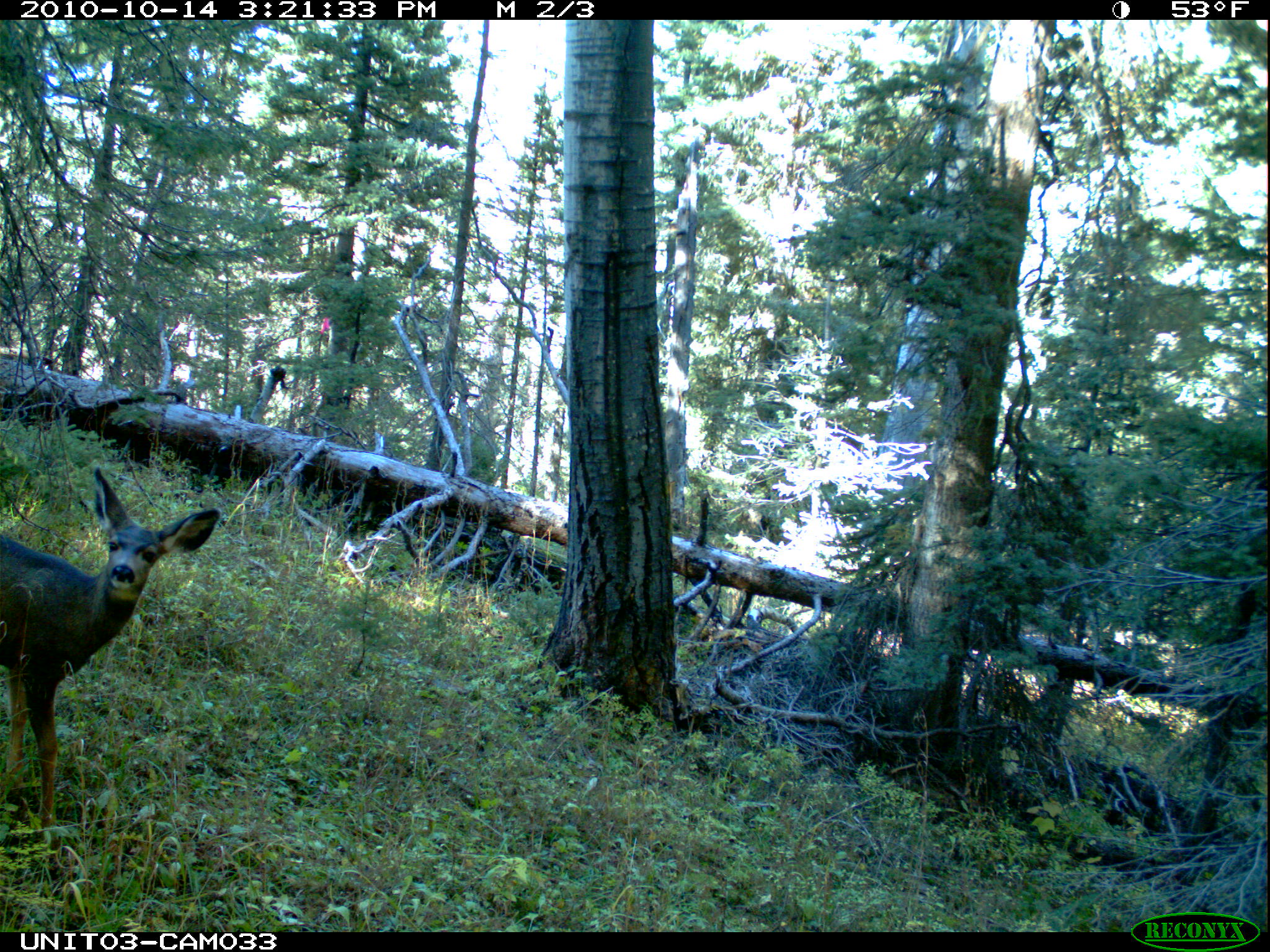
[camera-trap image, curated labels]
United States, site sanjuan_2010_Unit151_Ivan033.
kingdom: Animalia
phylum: Chordata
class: Mammalia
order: Artiodactyla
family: Cervidae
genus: Odocoileus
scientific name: Odocoileus hemionus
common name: mule deer